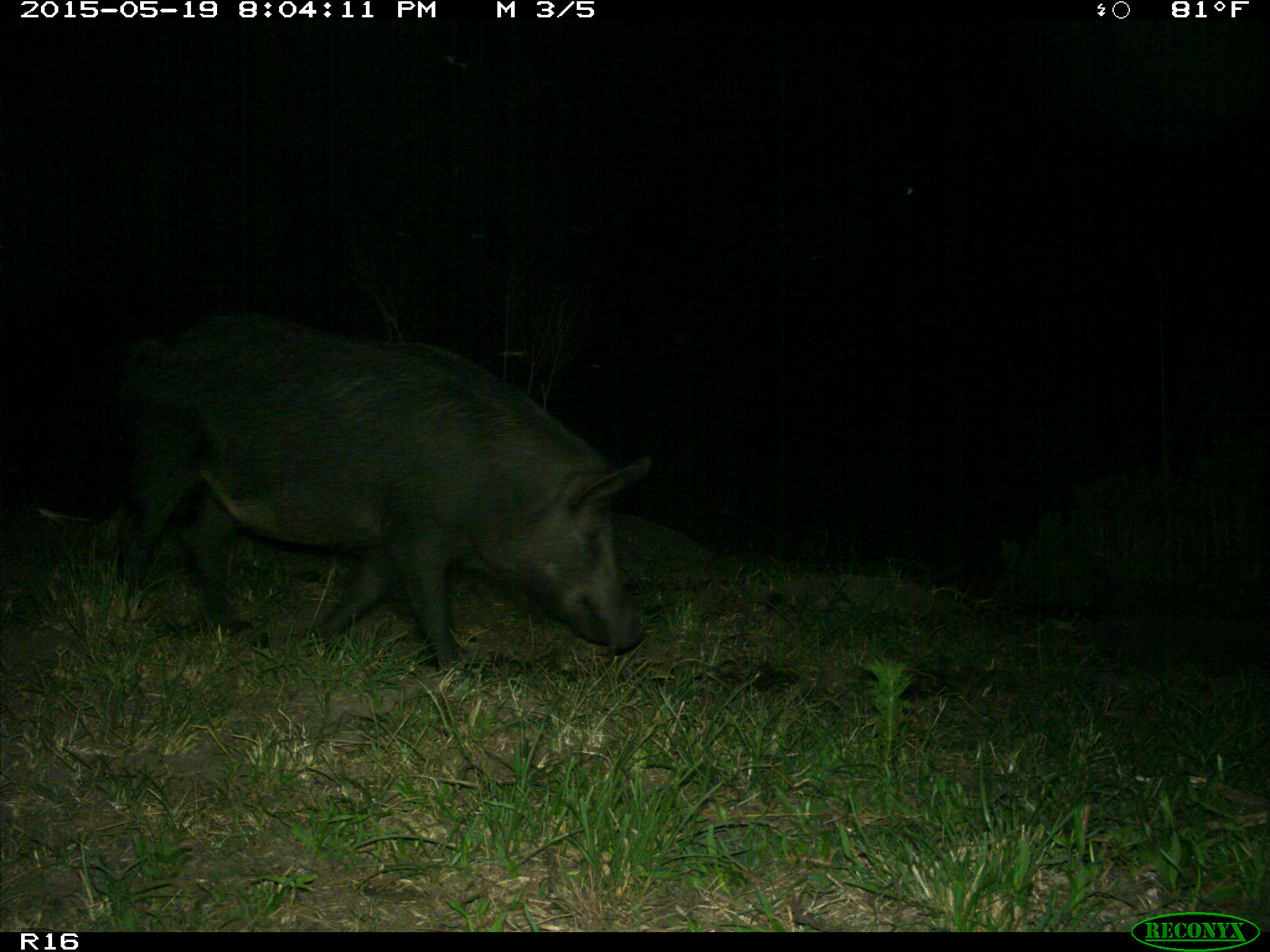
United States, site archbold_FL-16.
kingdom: Animalia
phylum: Chordata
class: Mammalia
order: Artiodactyla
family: Suidae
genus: Sus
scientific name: Sus scrofa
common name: wild boar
Sus scrofa (wild boar).